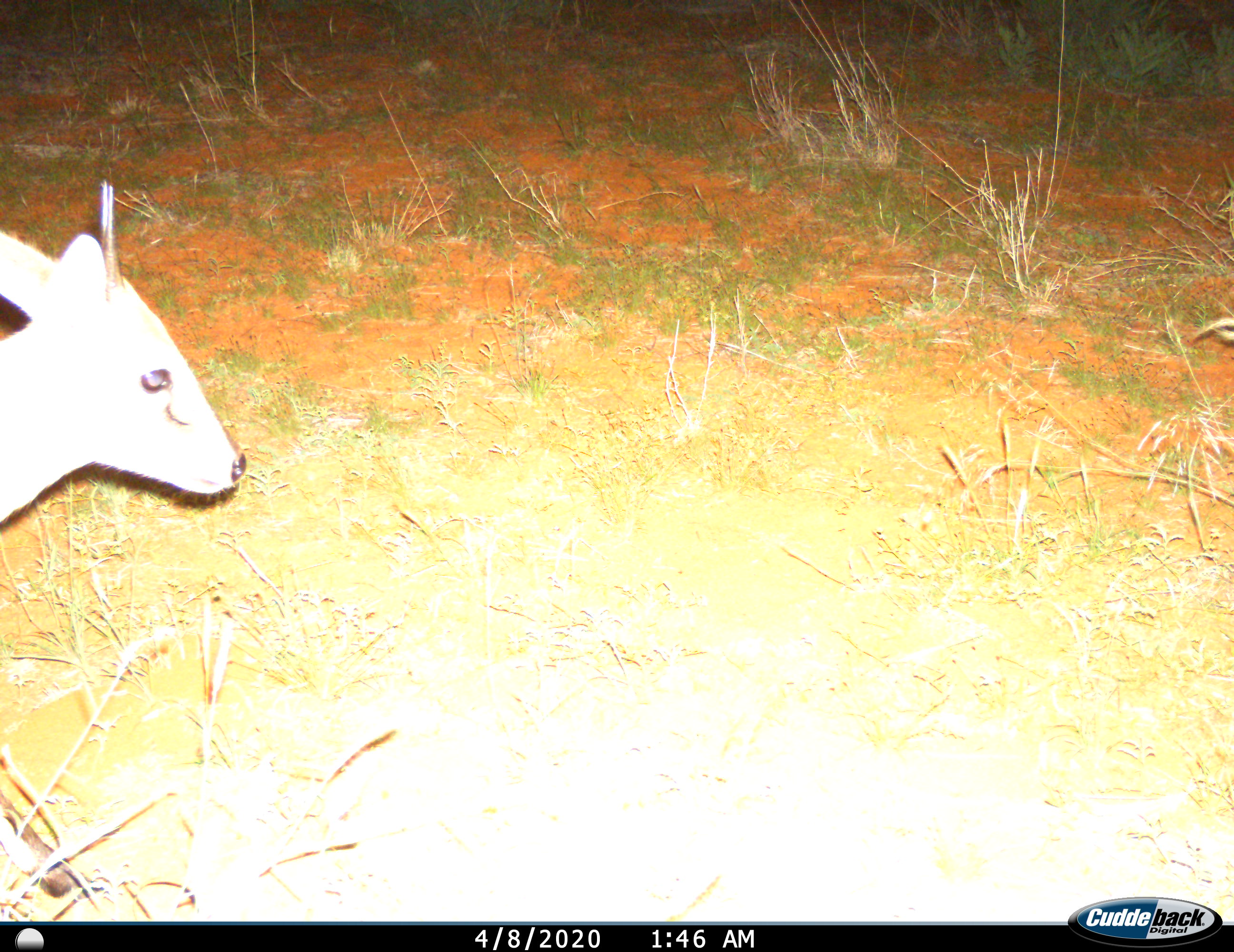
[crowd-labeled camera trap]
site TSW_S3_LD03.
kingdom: Animalia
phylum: Chordata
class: Mammalia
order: Artiodactyla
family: Bovidae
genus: Sylvicapra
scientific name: Sylvicapra grimmia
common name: common duiker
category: duikercommongrey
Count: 1.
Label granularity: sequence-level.